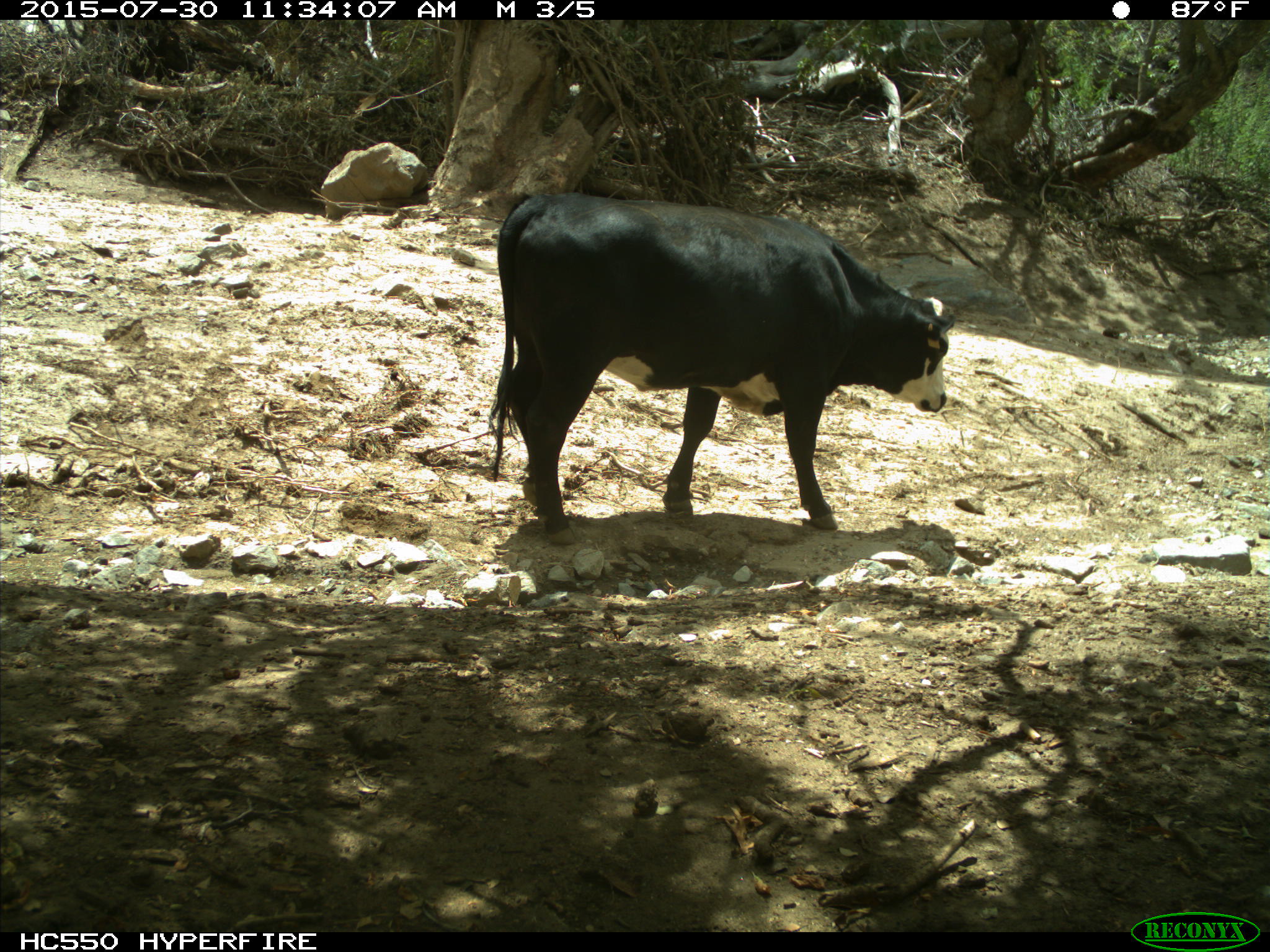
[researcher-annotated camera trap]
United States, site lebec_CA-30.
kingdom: Animalia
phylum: Chordata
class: Mammalia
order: Artiodactyla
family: Bovidae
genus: Bos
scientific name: Bos taurus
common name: domestic cow